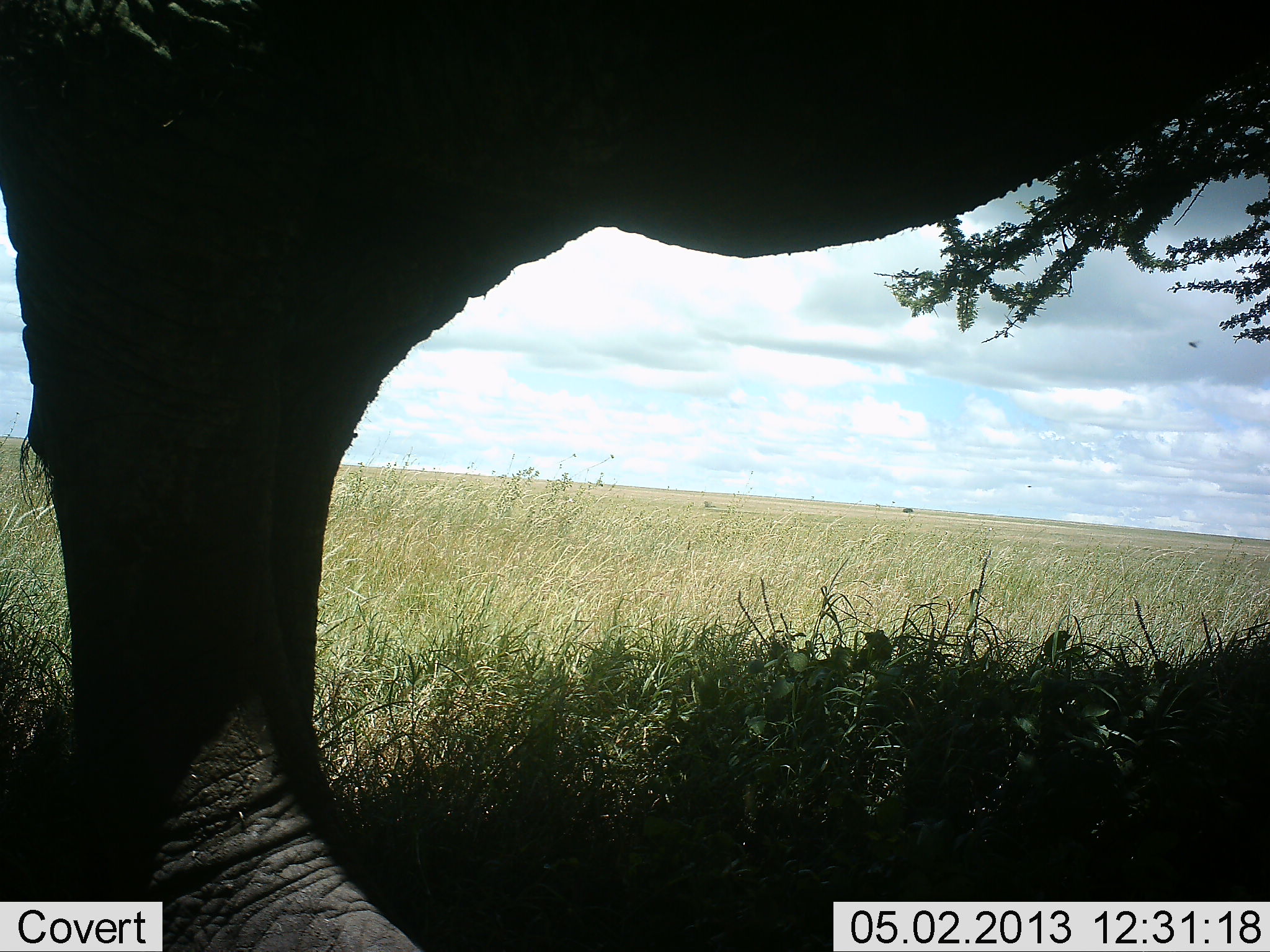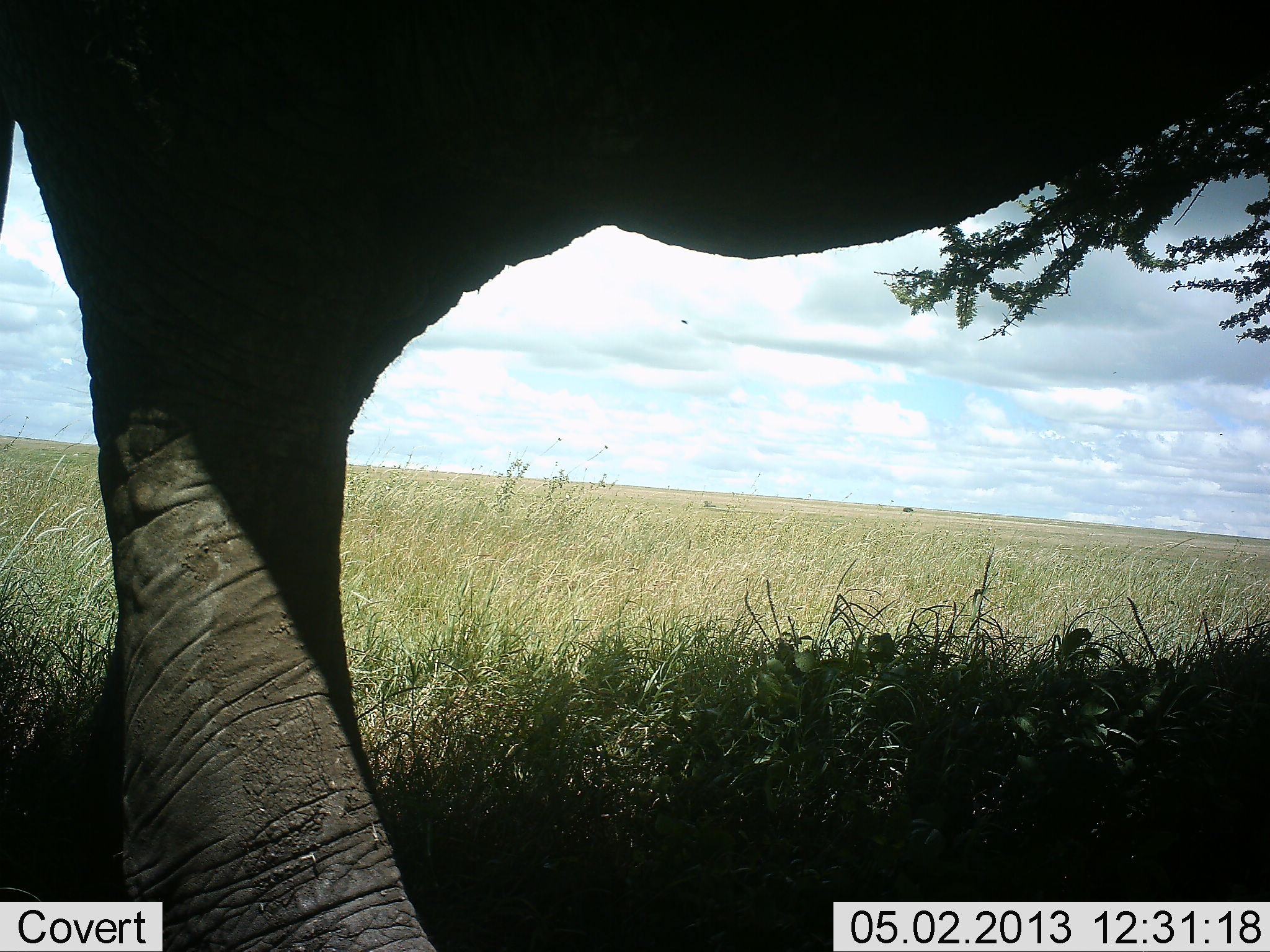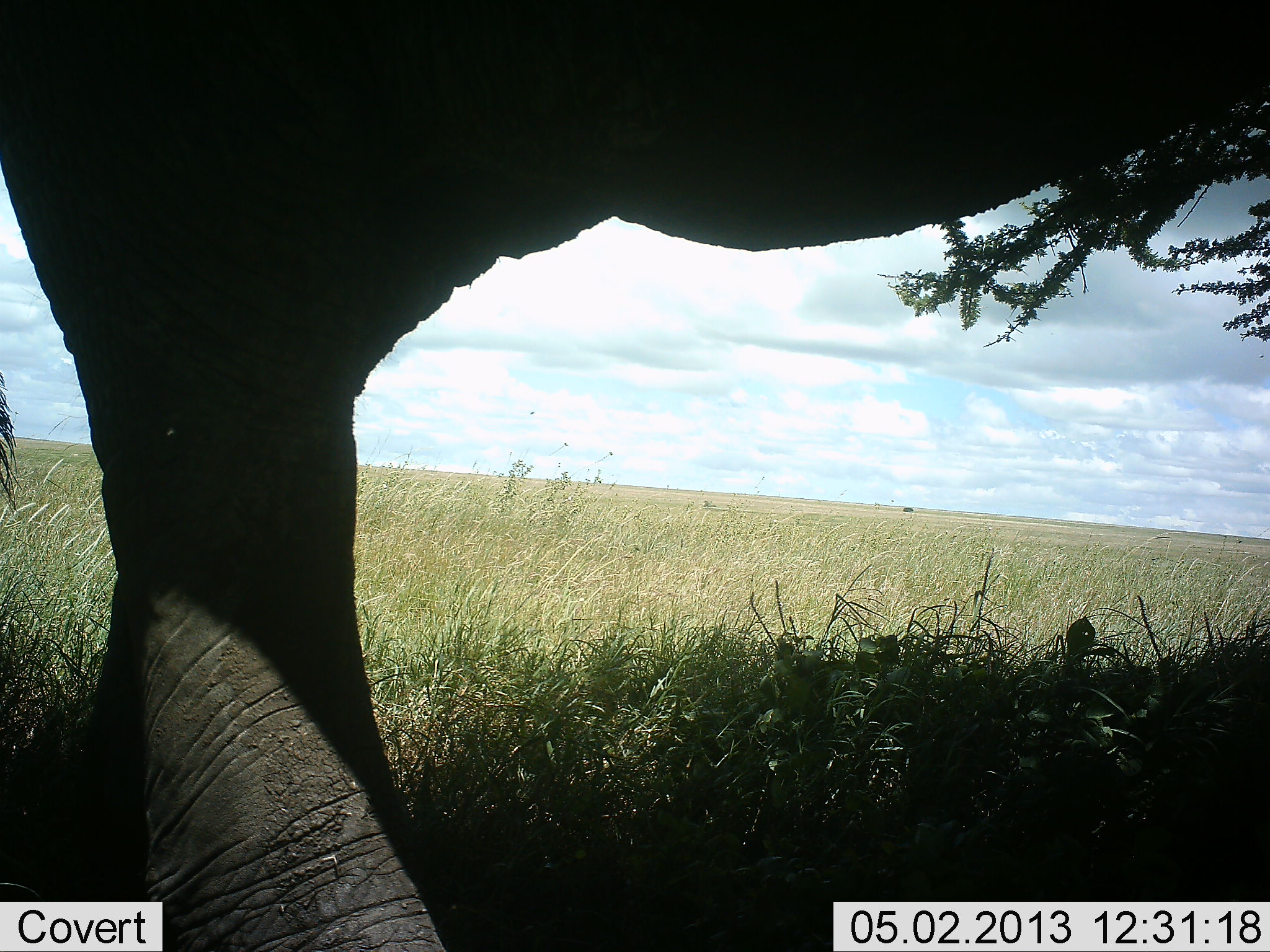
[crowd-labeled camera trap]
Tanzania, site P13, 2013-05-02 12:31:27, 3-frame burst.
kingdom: Animalia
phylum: Chordata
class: Mammalia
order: Proboscidea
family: Elephantidae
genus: Loxodonta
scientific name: Loxodonta africana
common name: african bush elephant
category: elephant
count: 1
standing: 83%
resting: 4%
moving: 4%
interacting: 4%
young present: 0%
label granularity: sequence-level